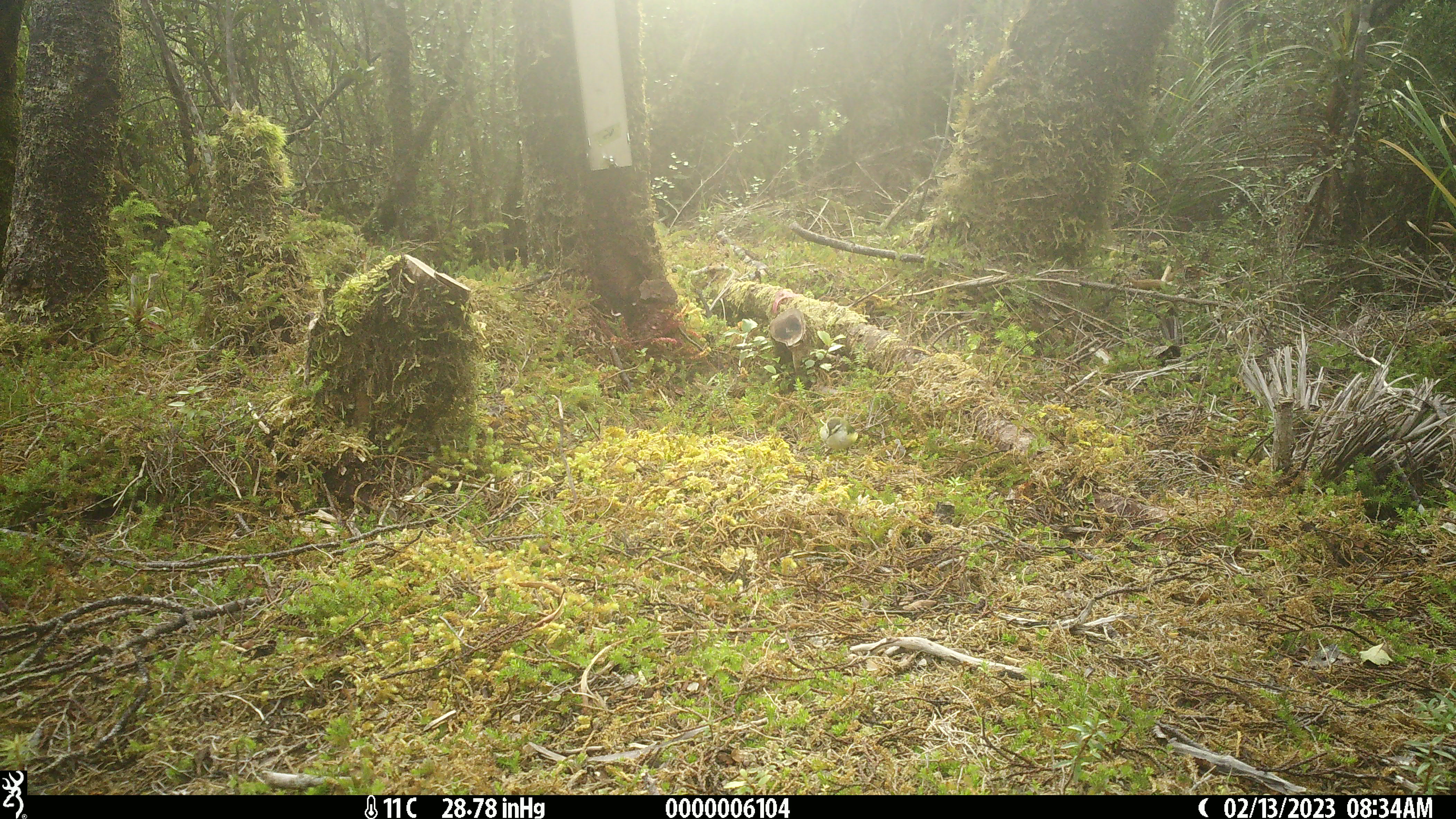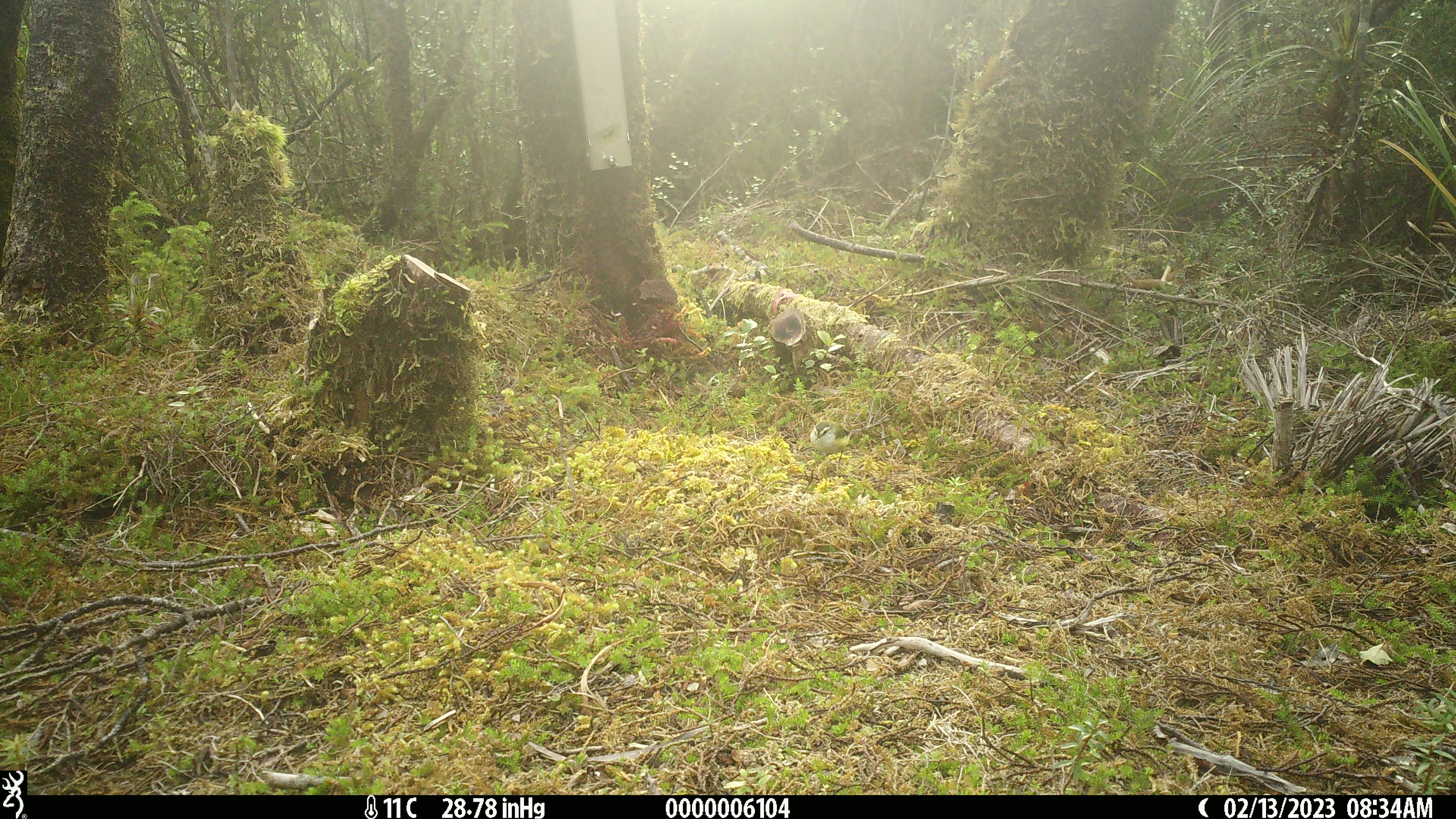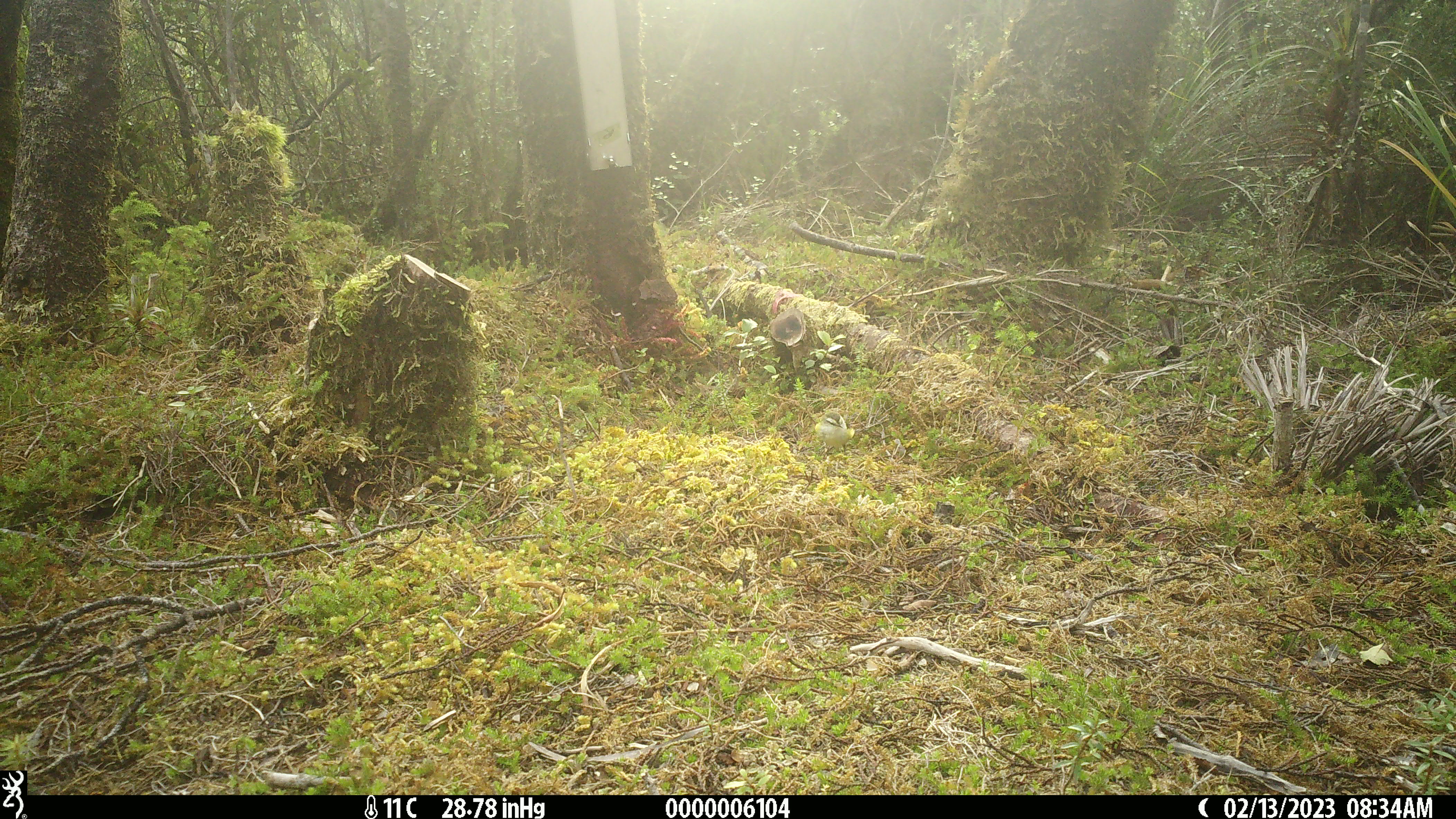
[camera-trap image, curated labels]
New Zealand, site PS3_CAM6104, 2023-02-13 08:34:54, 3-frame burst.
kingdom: Animalia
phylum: Chordata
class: Aves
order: Passeriformes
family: Acanthisittidae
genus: Acanthisitta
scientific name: Acanthisitta chloris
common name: rifleman